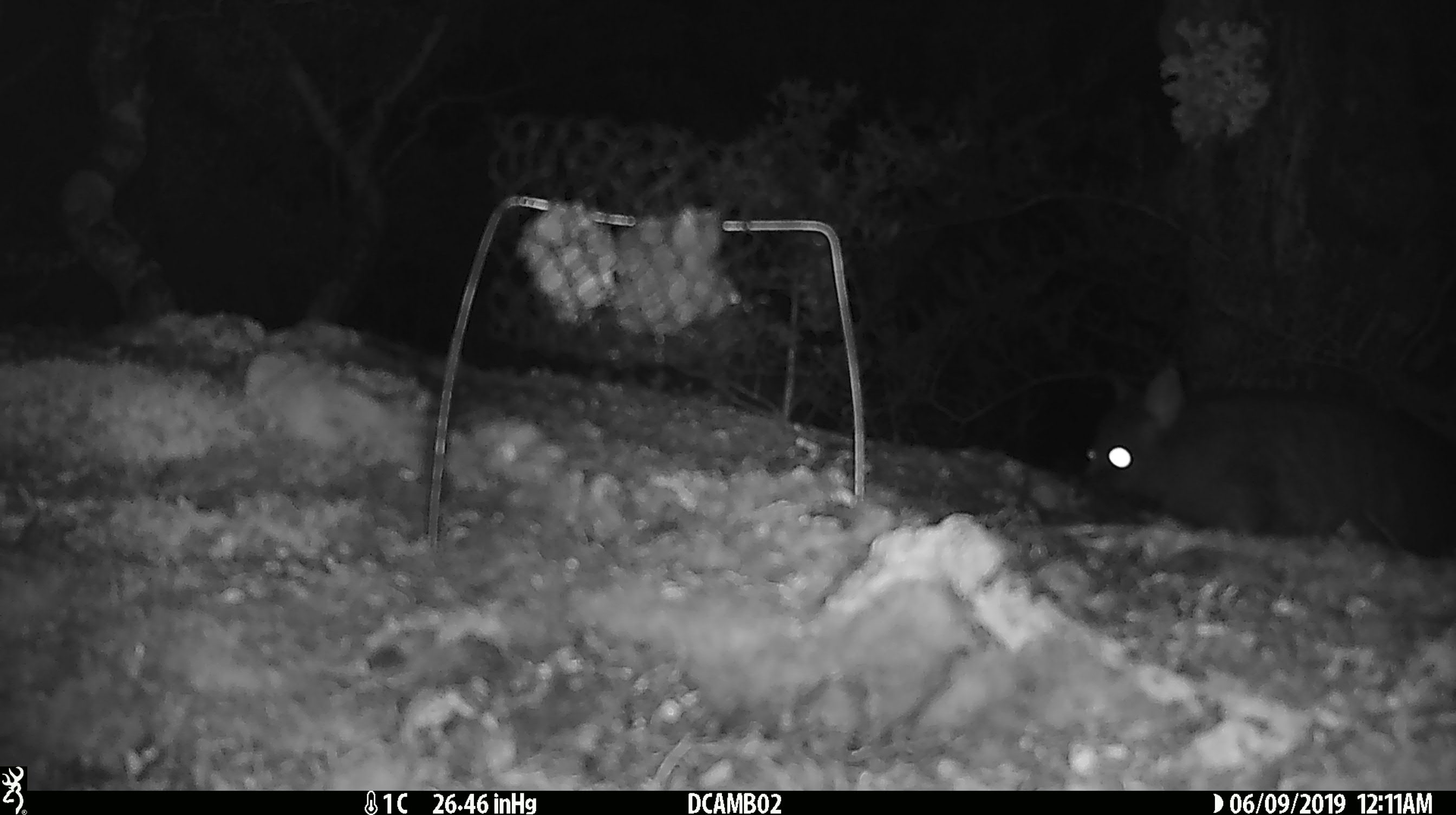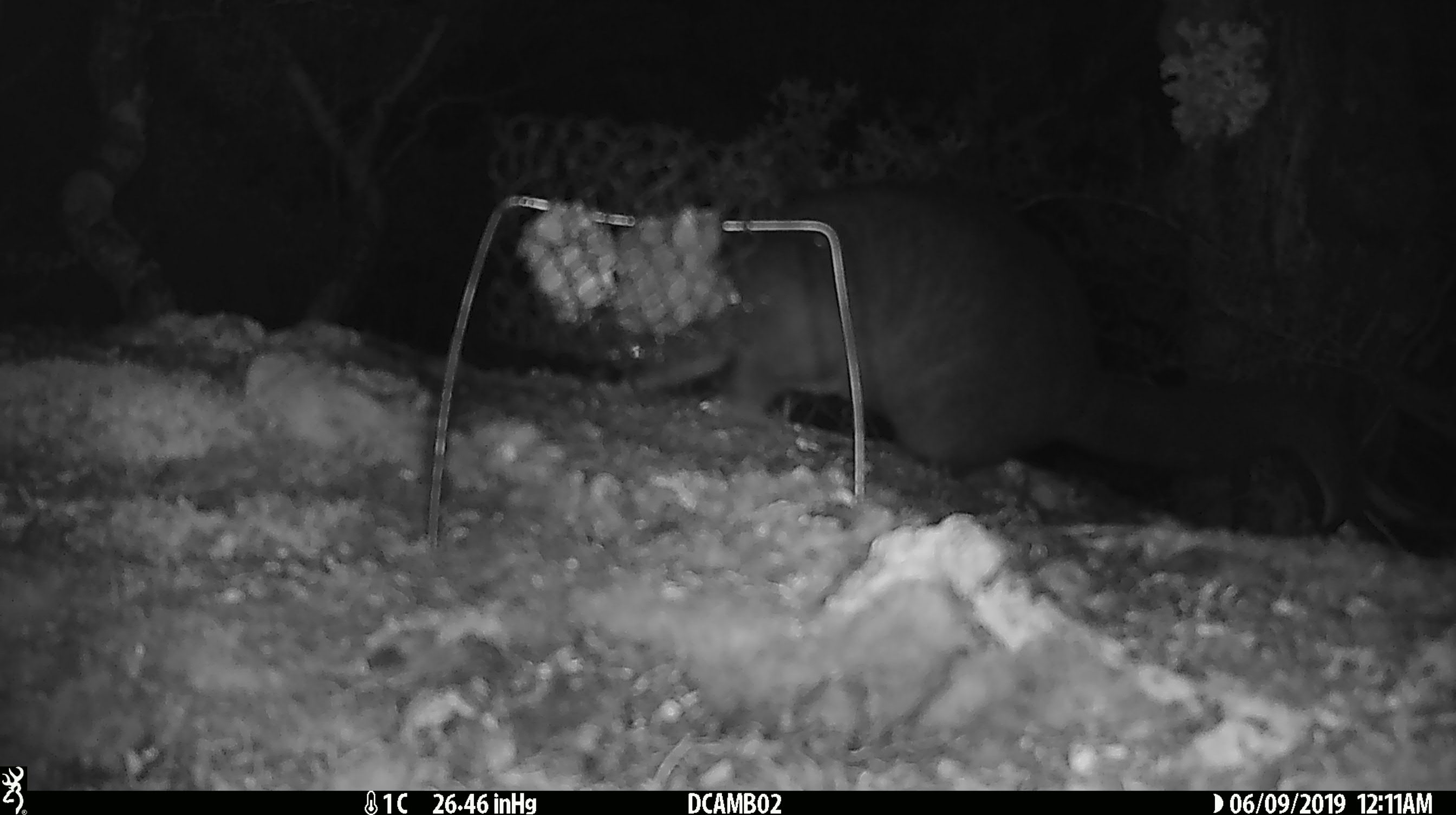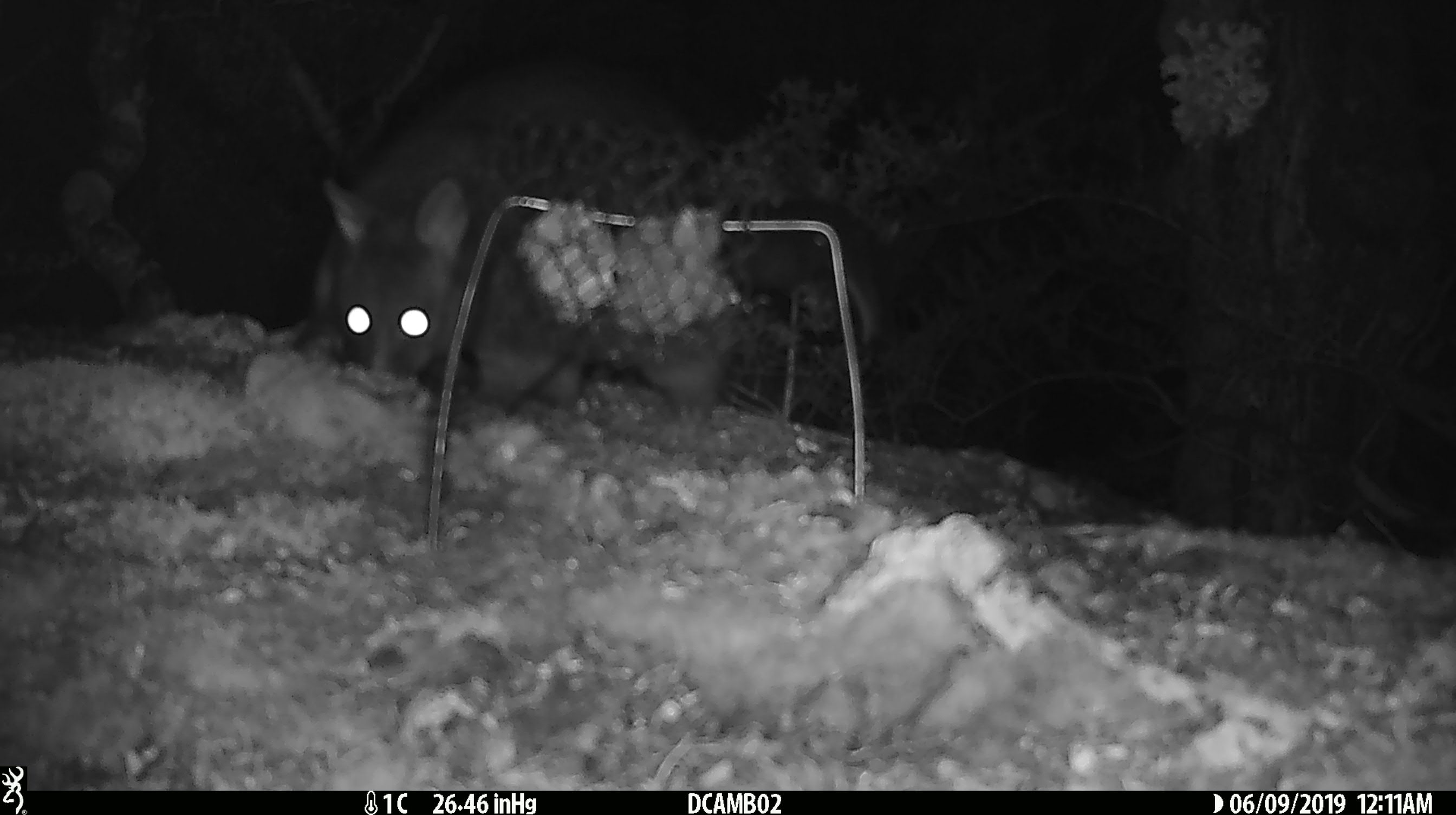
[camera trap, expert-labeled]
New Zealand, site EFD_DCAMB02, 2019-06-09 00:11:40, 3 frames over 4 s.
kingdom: Animalia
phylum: Chordata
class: Mammalia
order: Diprotodontia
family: Phalangeridae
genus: Trichosurus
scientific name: Trichosurus vulpecula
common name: common brushtail possum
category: possum